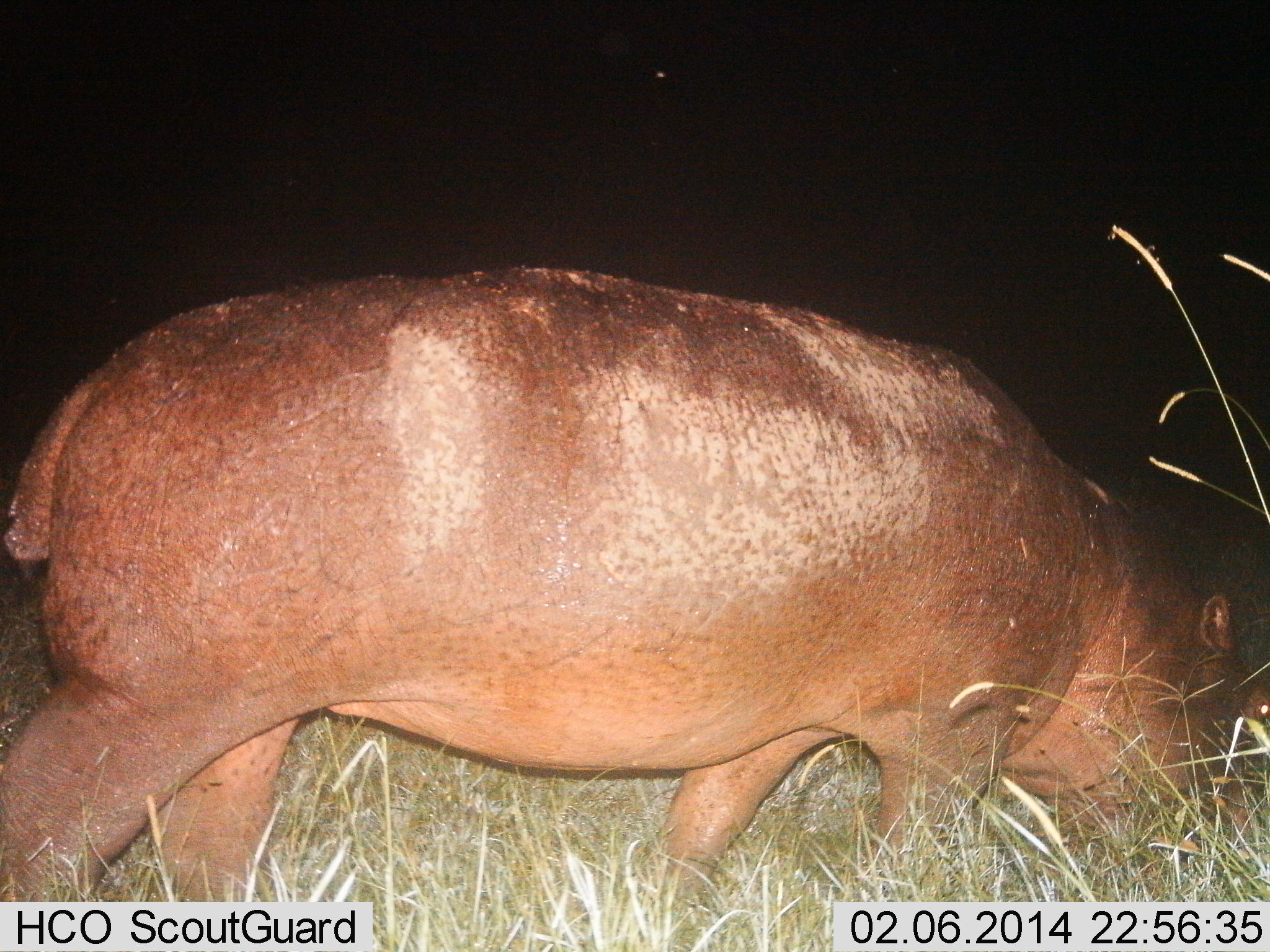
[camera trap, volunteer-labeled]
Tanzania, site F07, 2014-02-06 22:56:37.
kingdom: Animalia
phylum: Chordata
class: Mammalia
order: Artiodactyla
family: Hippopotamidae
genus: Hippopotamus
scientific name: Hippopotamus amphibius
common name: hippopotamus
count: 1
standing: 30%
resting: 0%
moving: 10%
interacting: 0%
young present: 0%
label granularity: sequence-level